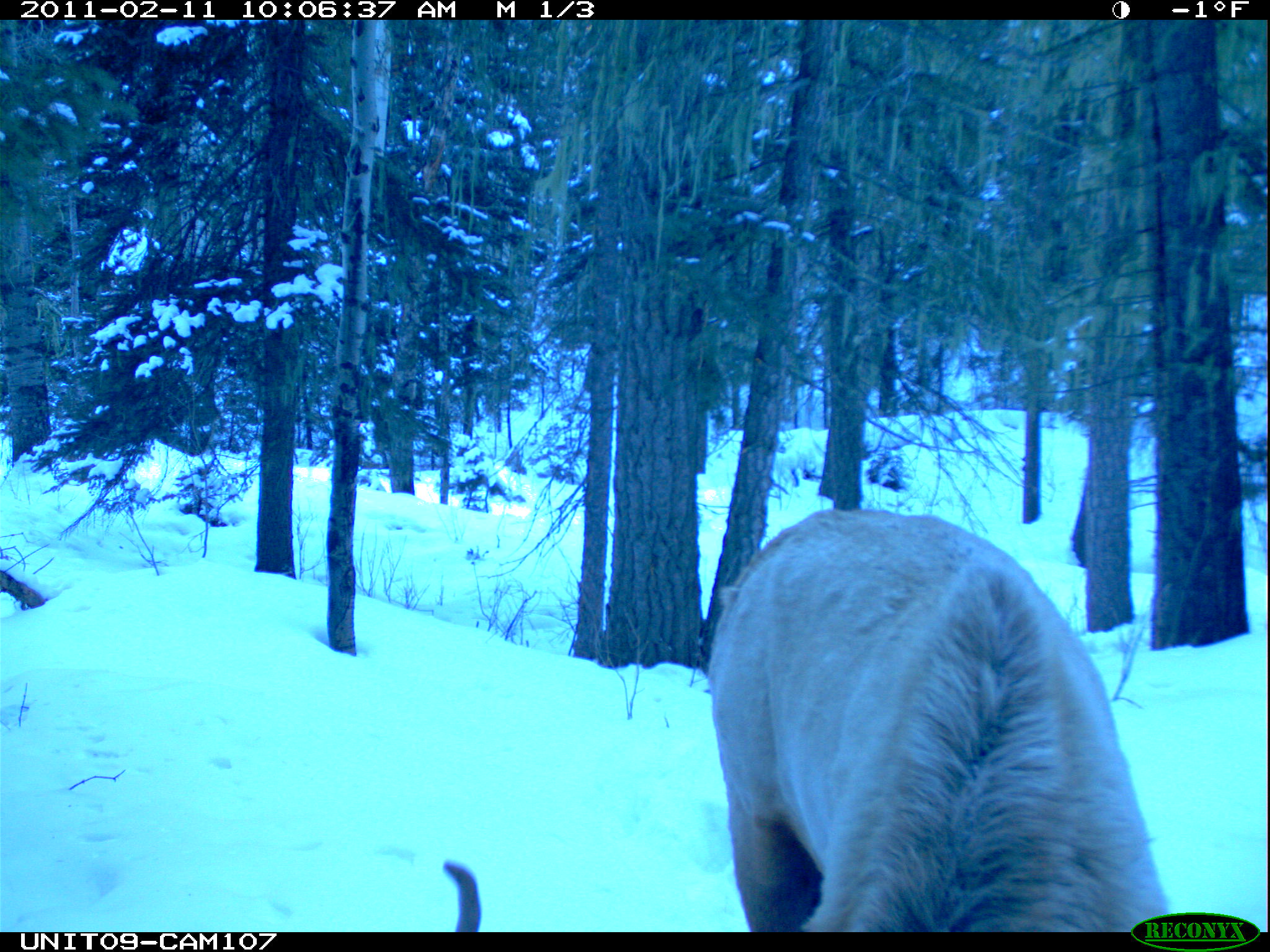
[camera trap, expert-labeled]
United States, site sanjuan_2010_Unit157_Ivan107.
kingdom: Animalia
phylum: Chordata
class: Mammalia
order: Artiodactyla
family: Cervidae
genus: Cervus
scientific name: Cervus elaphus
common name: red deer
Cervus elaphus (red deer).